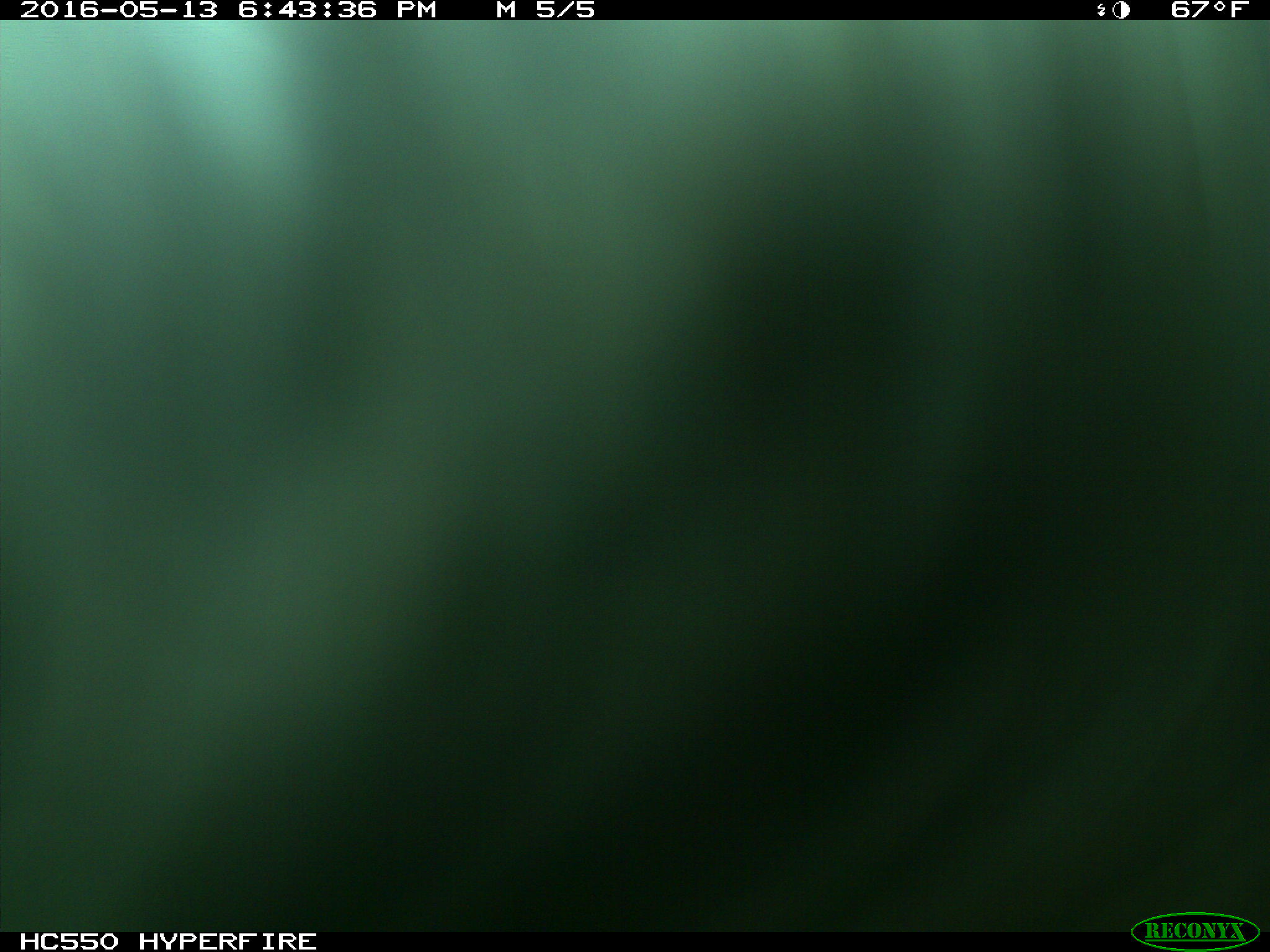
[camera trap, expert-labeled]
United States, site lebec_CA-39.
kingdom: Animalia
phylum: Chordata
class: Mammalia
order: Artiodactyla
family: Bovidae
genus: Bos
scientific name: Bos taurus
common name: domestic cow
Bos taurus (domestic cow).